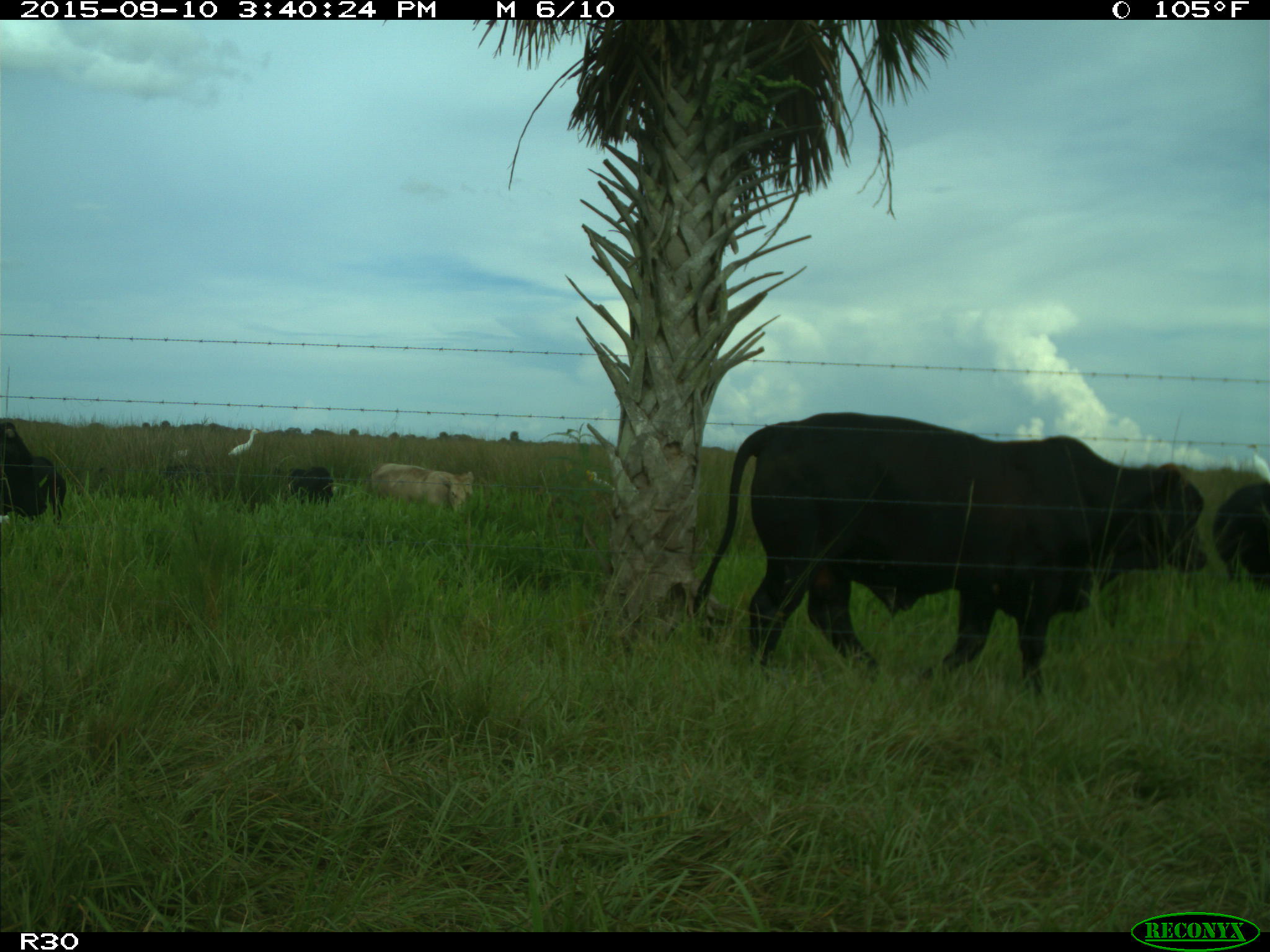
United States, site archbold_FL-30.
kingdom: Animalia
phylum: Chordata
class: Mammalia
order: Artiodactyla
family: Bovidae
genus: Bos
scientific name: Bos taurus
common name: domestic cow